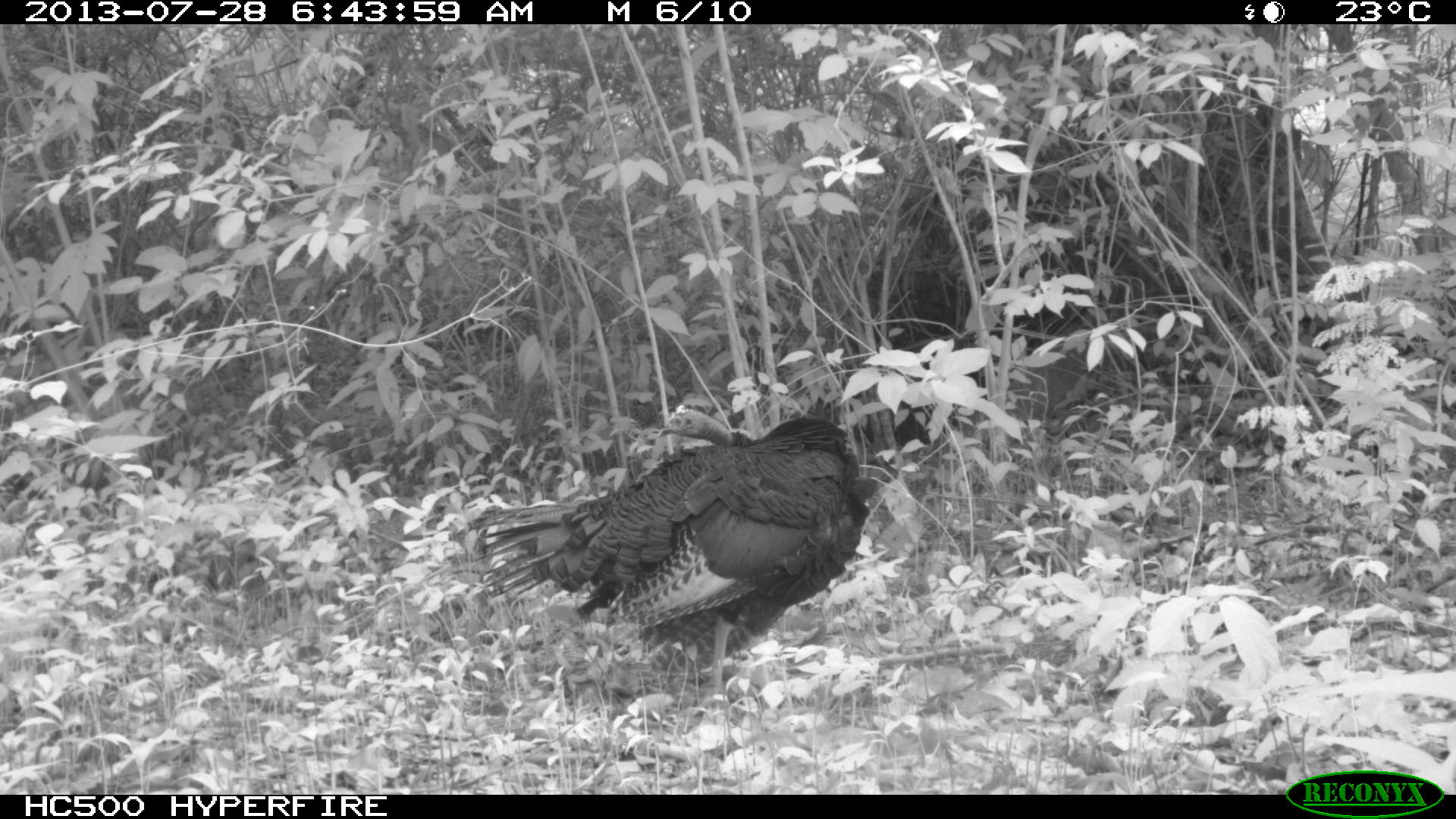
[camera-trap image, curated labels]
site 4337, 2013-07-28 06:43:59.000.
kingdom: Animalia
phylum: Chordata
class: Aves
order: Galliformes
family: Phasianidae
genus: Meleagris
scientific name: Meleagris ocellata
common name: ocellated turkey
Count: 1.